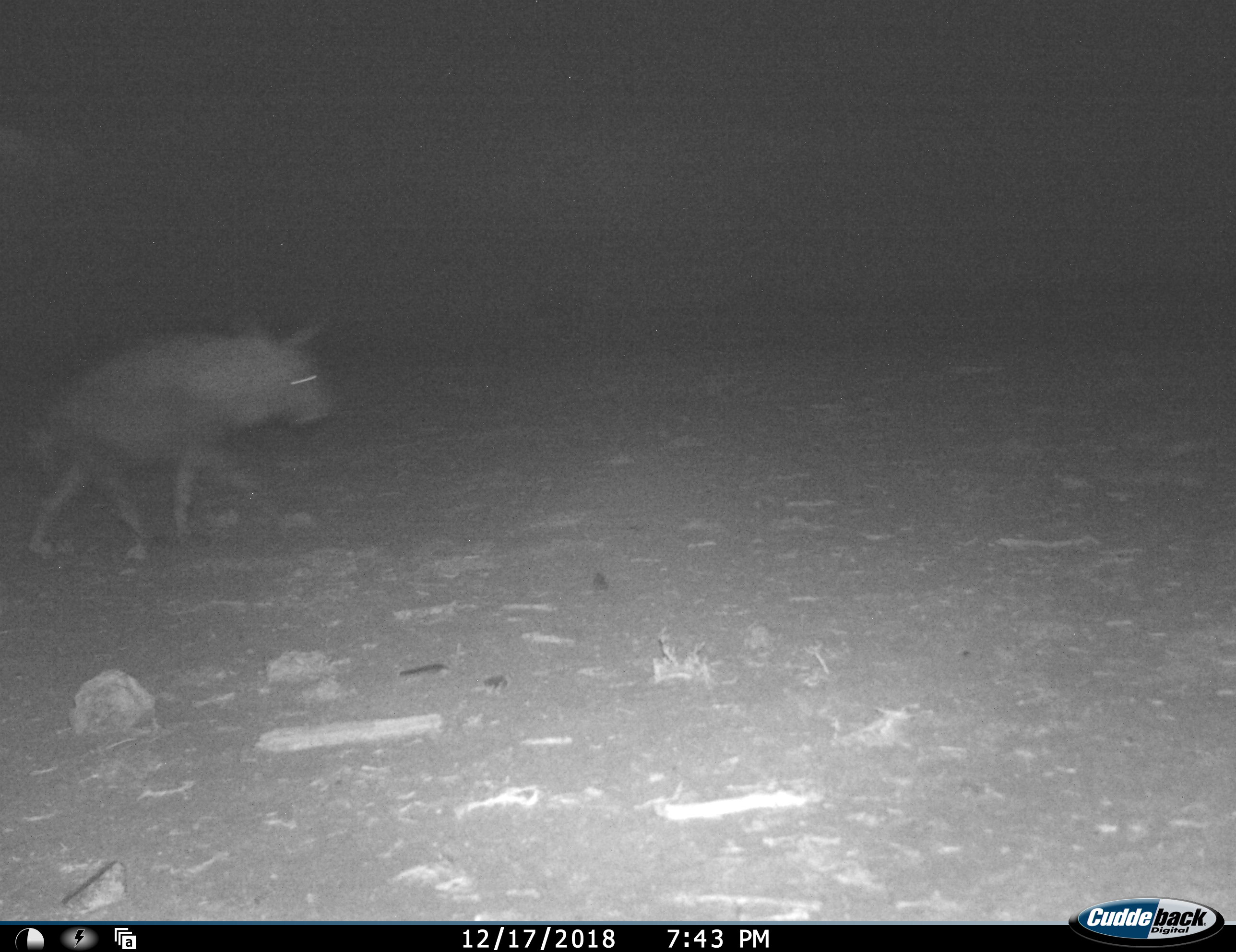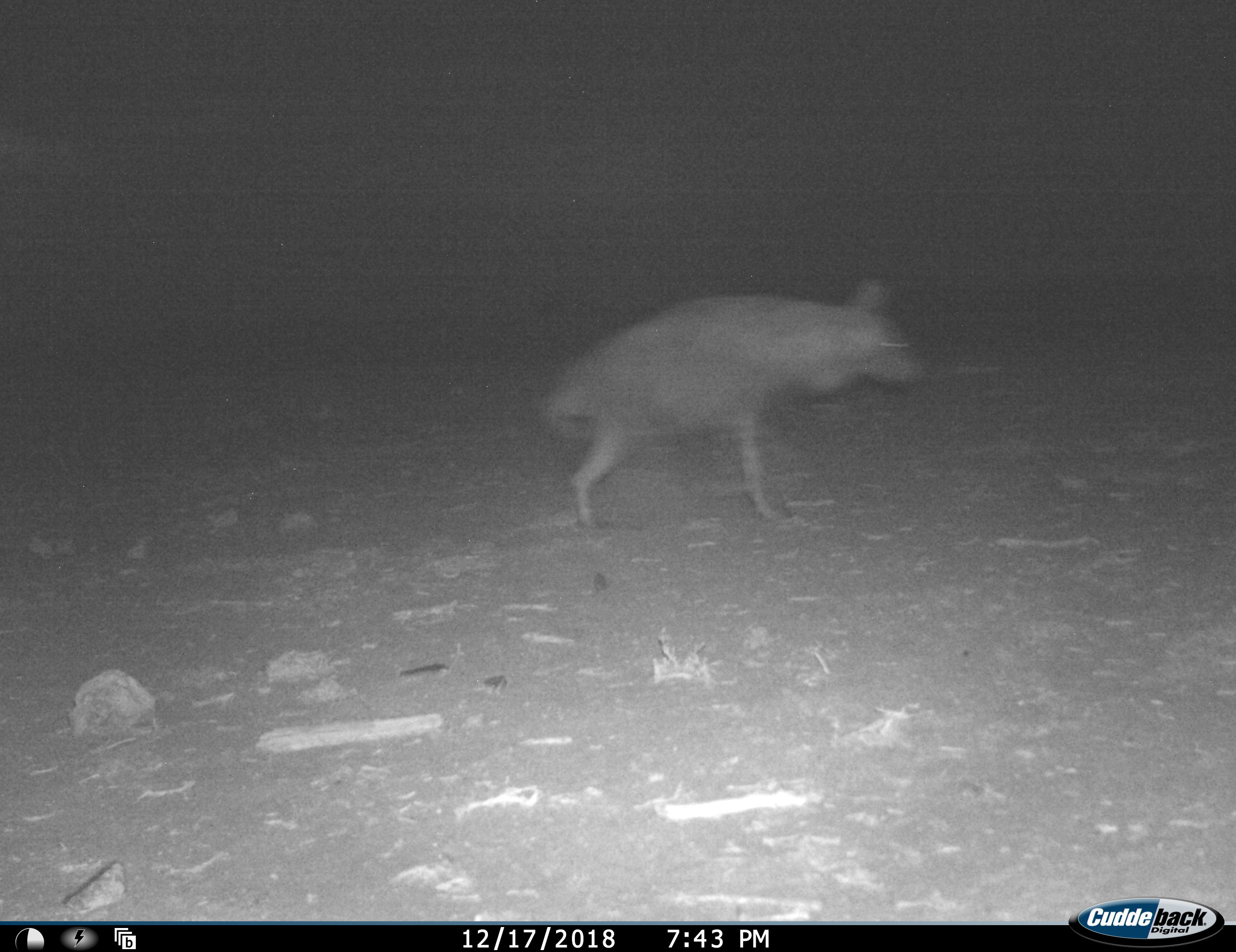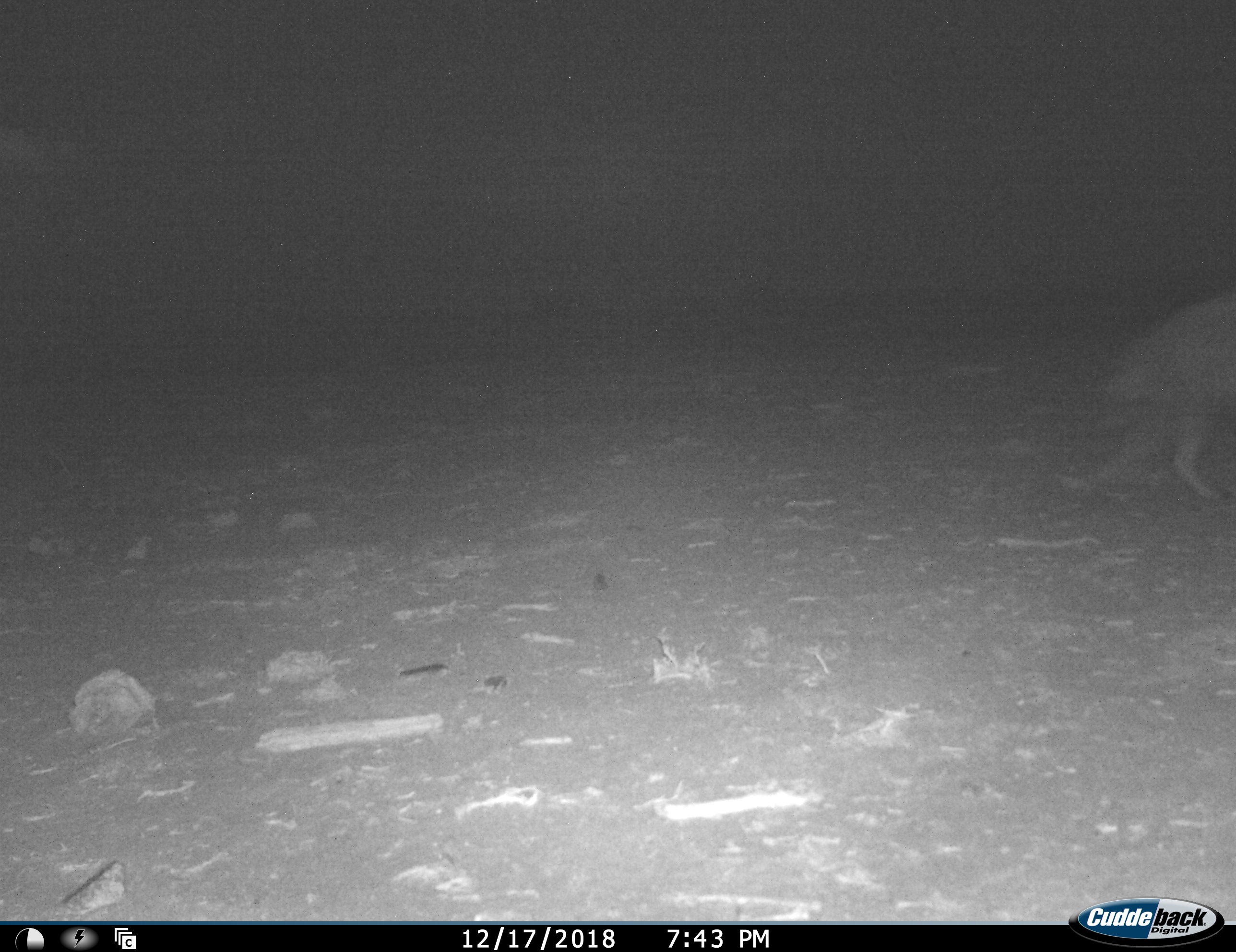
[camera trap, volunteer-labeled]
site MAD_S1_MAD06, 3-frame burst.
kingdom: Animalia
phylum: Chordata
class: Mammalia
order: Carnivora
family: Hyaenidae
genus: Parahyaena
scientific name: Parahyaena brunnea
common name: brown hyena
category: hyenabrown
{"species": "hyenabrown (brown hyena) (Parahyaena brunnea)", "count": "1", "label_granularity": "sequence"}